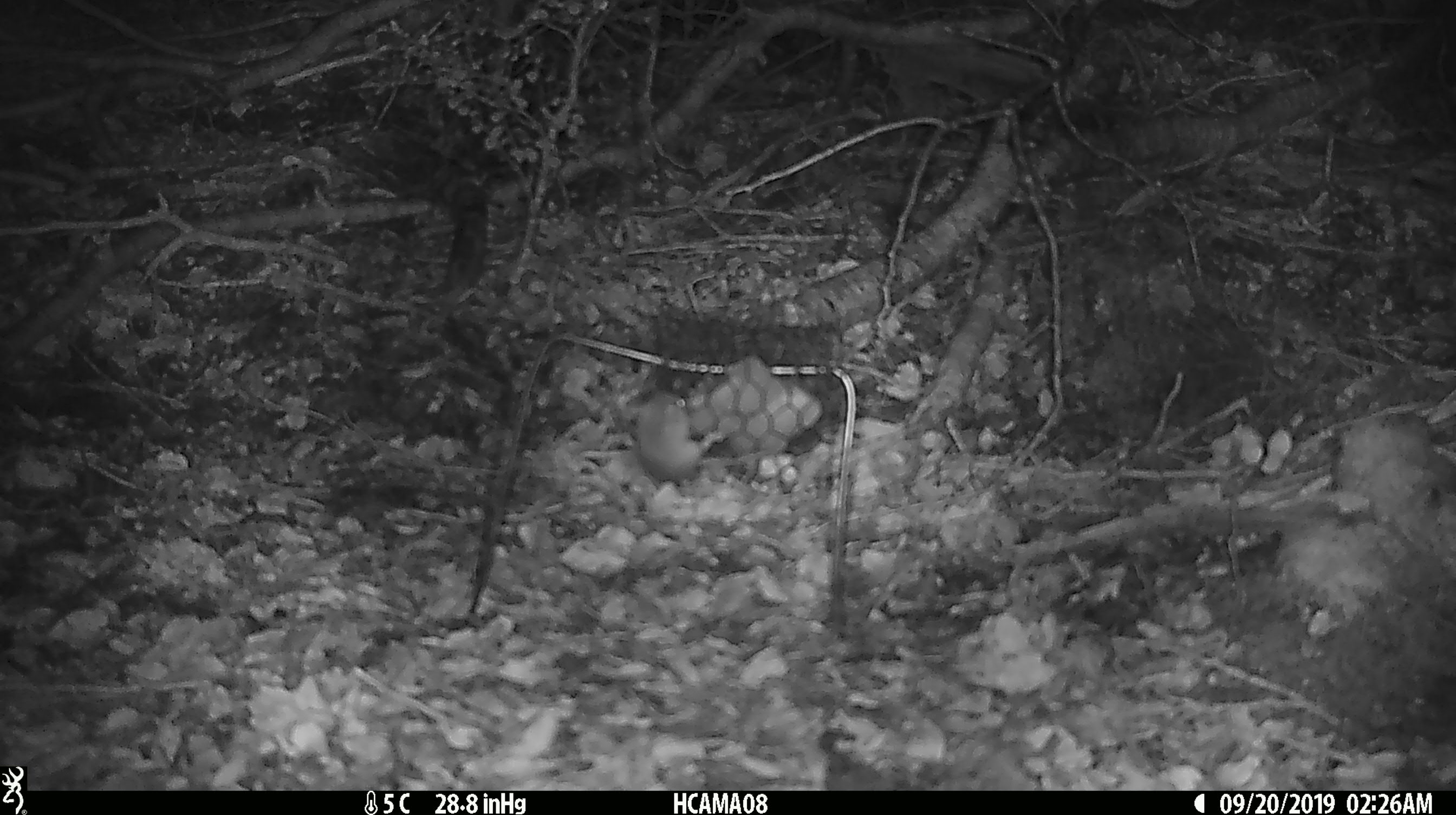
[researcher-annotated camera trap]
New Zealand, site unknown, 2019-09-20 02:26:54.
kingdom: Animalia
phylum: Chordata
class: Mammalia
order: Rodentia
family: Muridae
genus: Mus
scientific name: Mus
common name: mouse